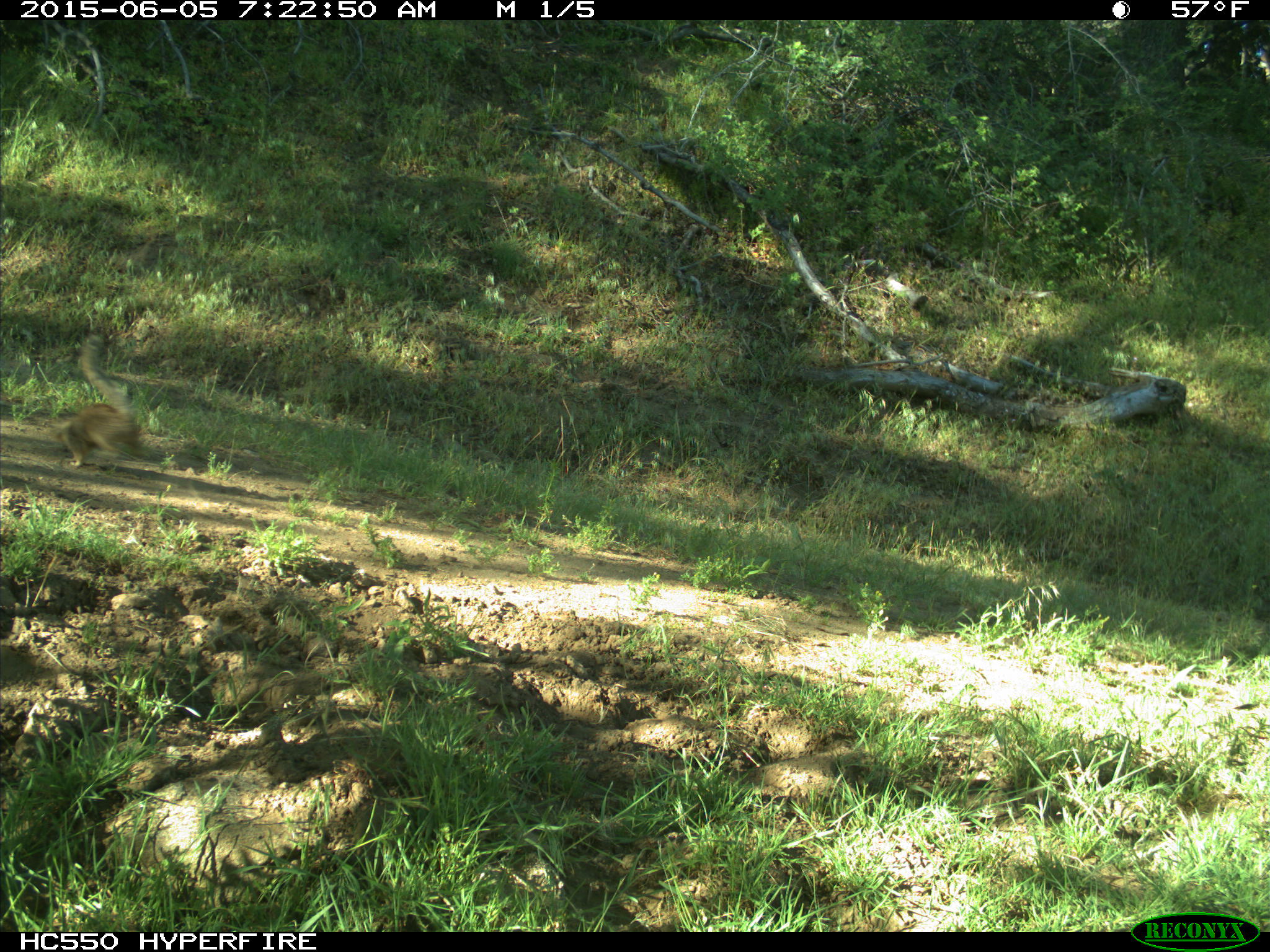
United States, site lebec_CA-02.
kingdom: Animalia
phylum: Chordata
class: Mammalia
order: Rodentia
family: Sciuridae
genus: Otospermophilus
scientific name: Otospermophilus beecheyi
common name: california ground squirrel